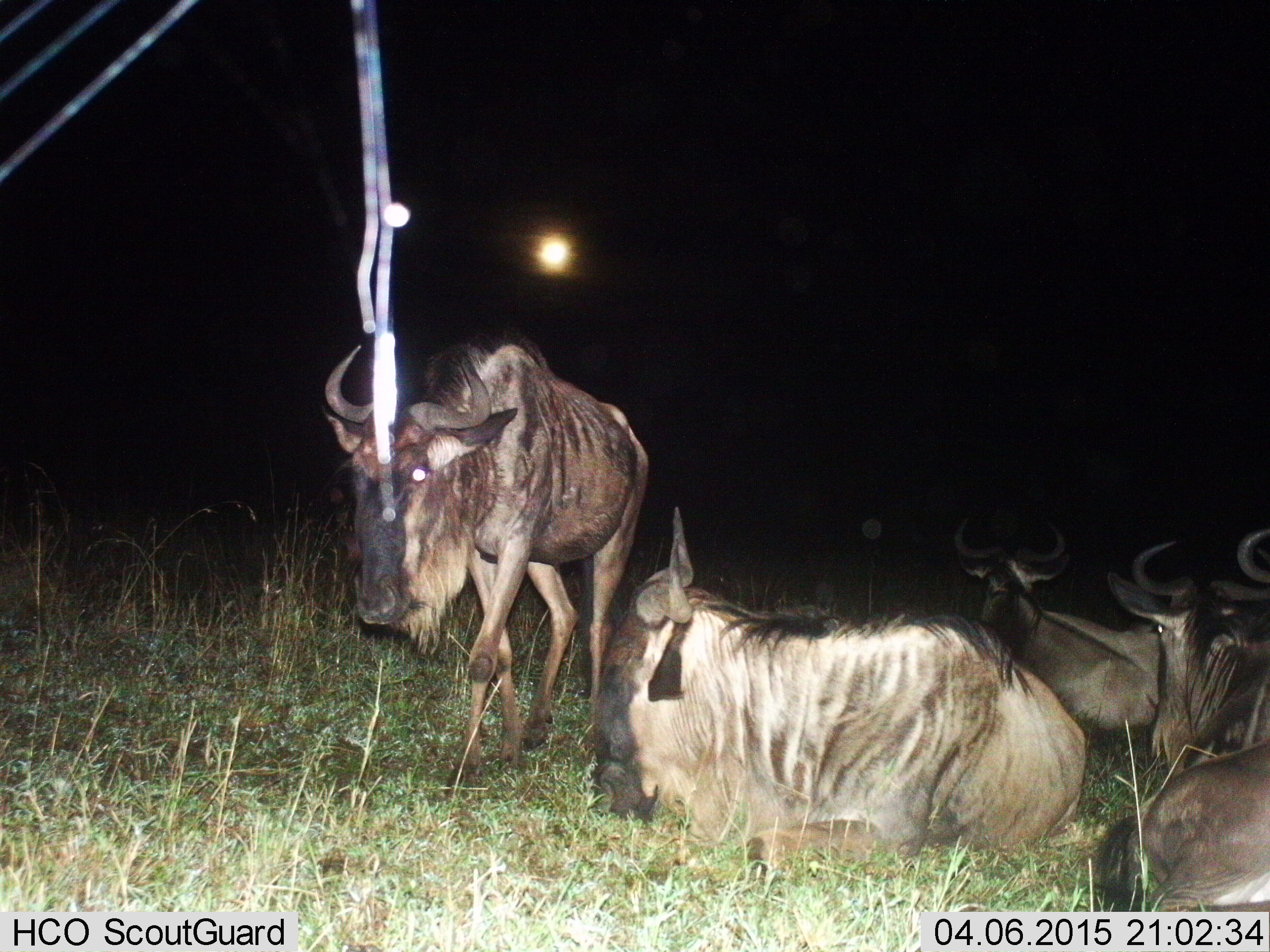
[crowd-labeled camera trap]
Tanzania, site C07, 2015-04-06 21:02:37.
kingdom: Animalia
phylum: Chordata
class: Mammalia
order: Artiodactyla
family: Bovidae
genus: Connochaetes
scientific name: Connochaetes taurinus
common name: blue wildebeest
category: wildebeest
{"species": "wildebeest (blue wildebeest) (Connochaetes taurinus)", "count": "5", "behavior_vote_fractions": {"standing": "90%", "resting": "100%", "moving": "30%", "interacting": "0%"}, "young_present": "0%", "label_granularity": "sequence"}